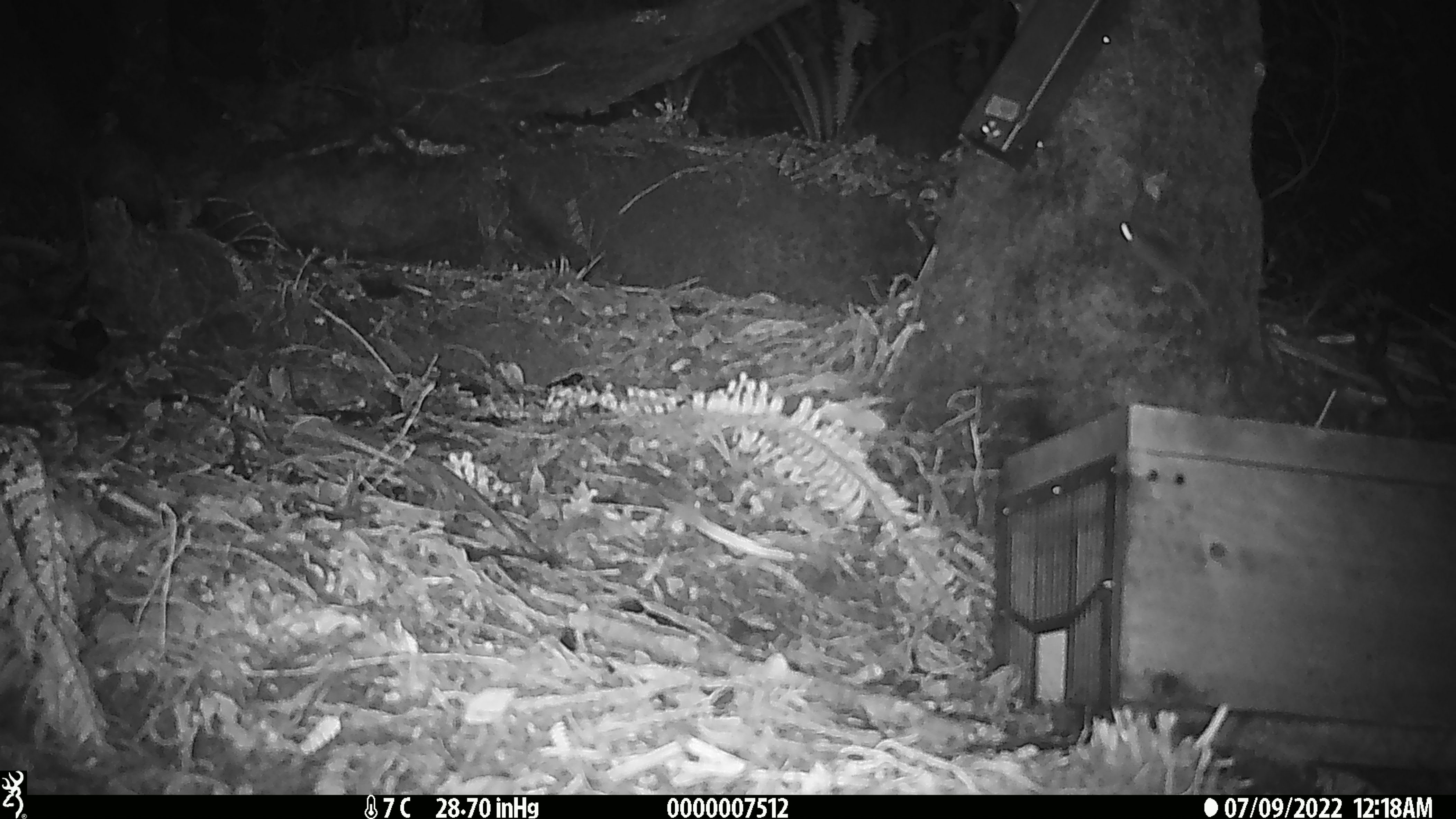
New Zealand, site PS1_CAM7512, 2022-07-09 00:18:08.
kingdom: Animalia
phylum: Chordata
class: Mammalia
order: Rodentia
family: Muridae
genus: Mus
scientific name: Mus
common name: mouse